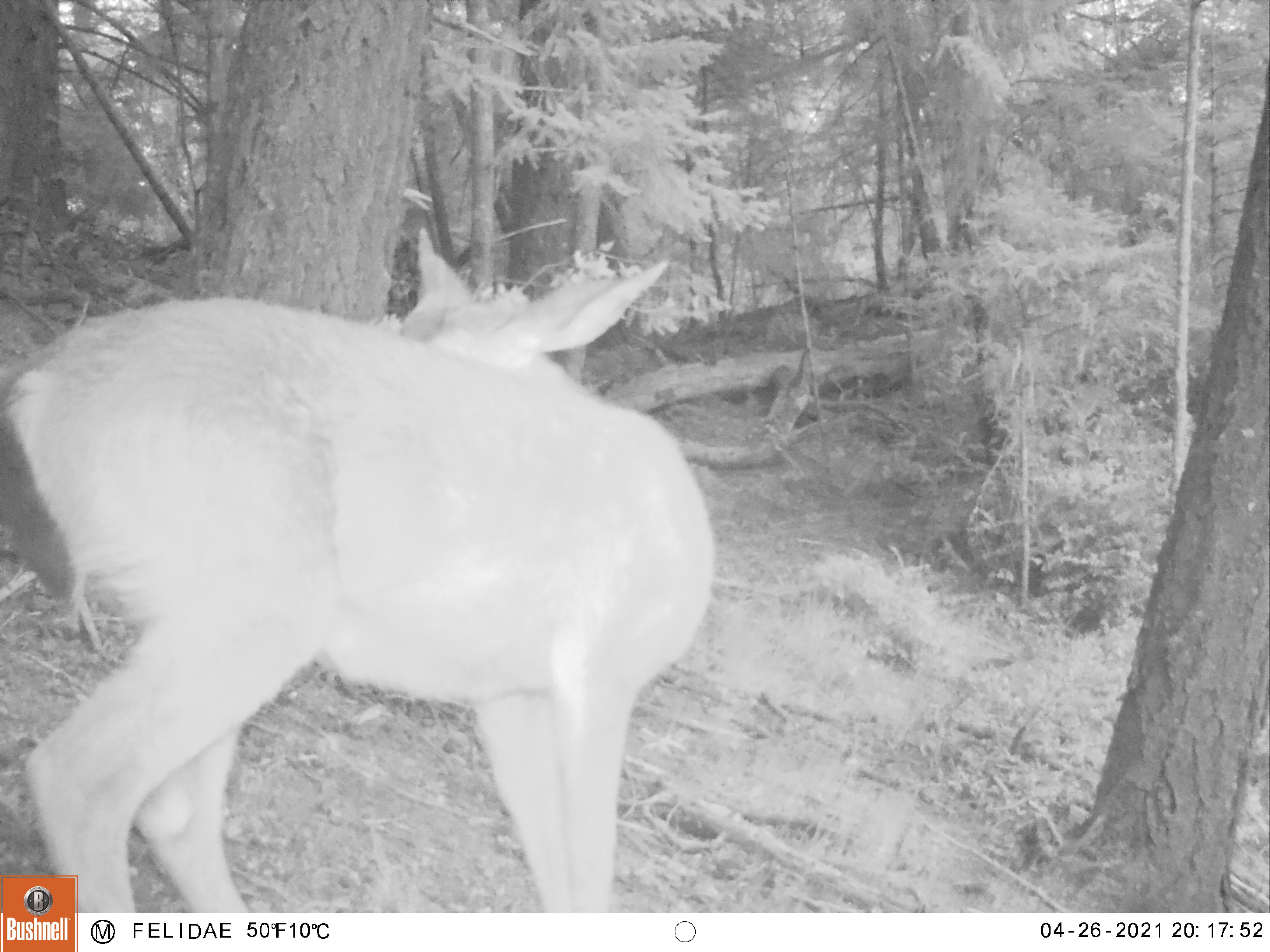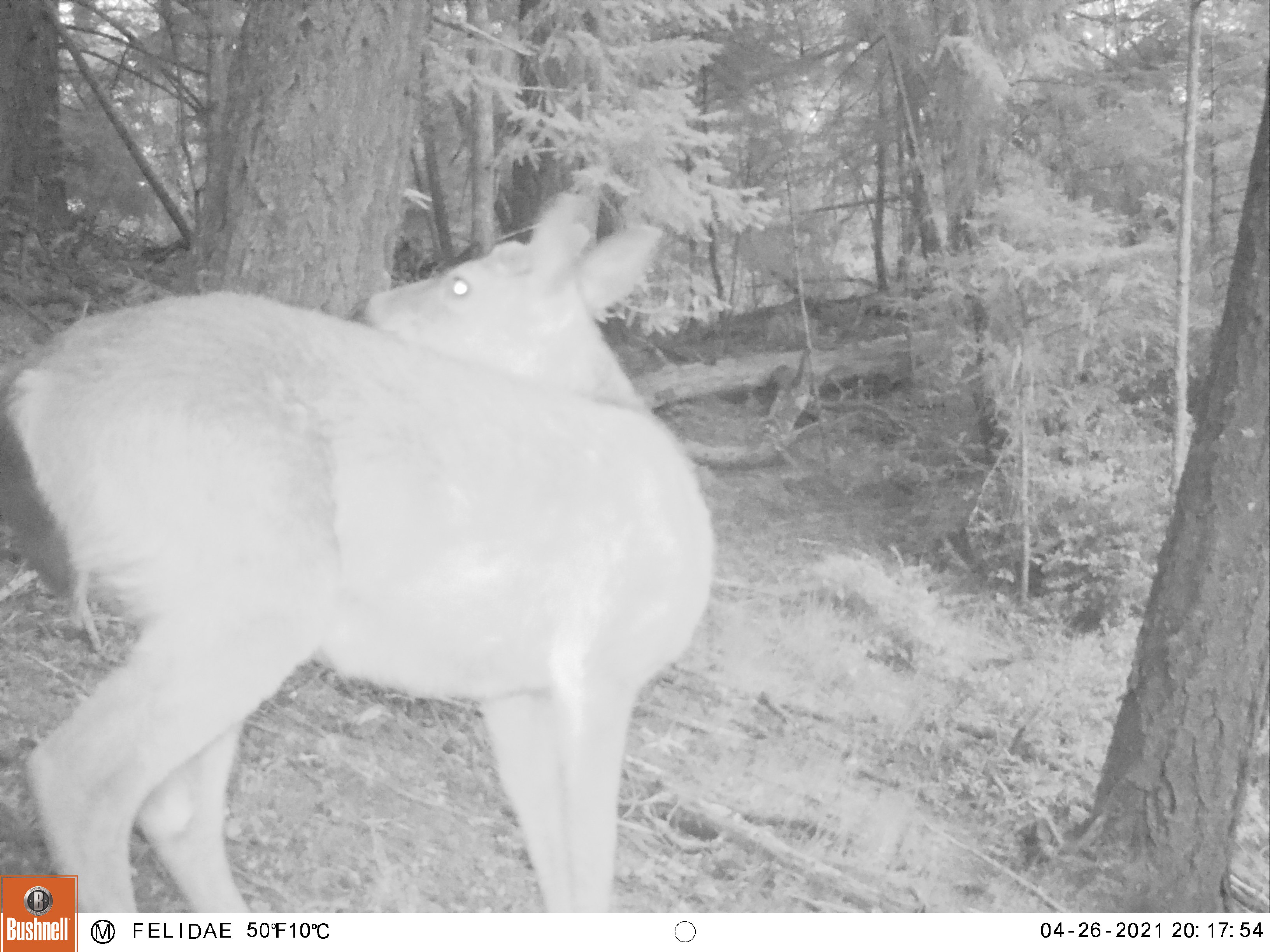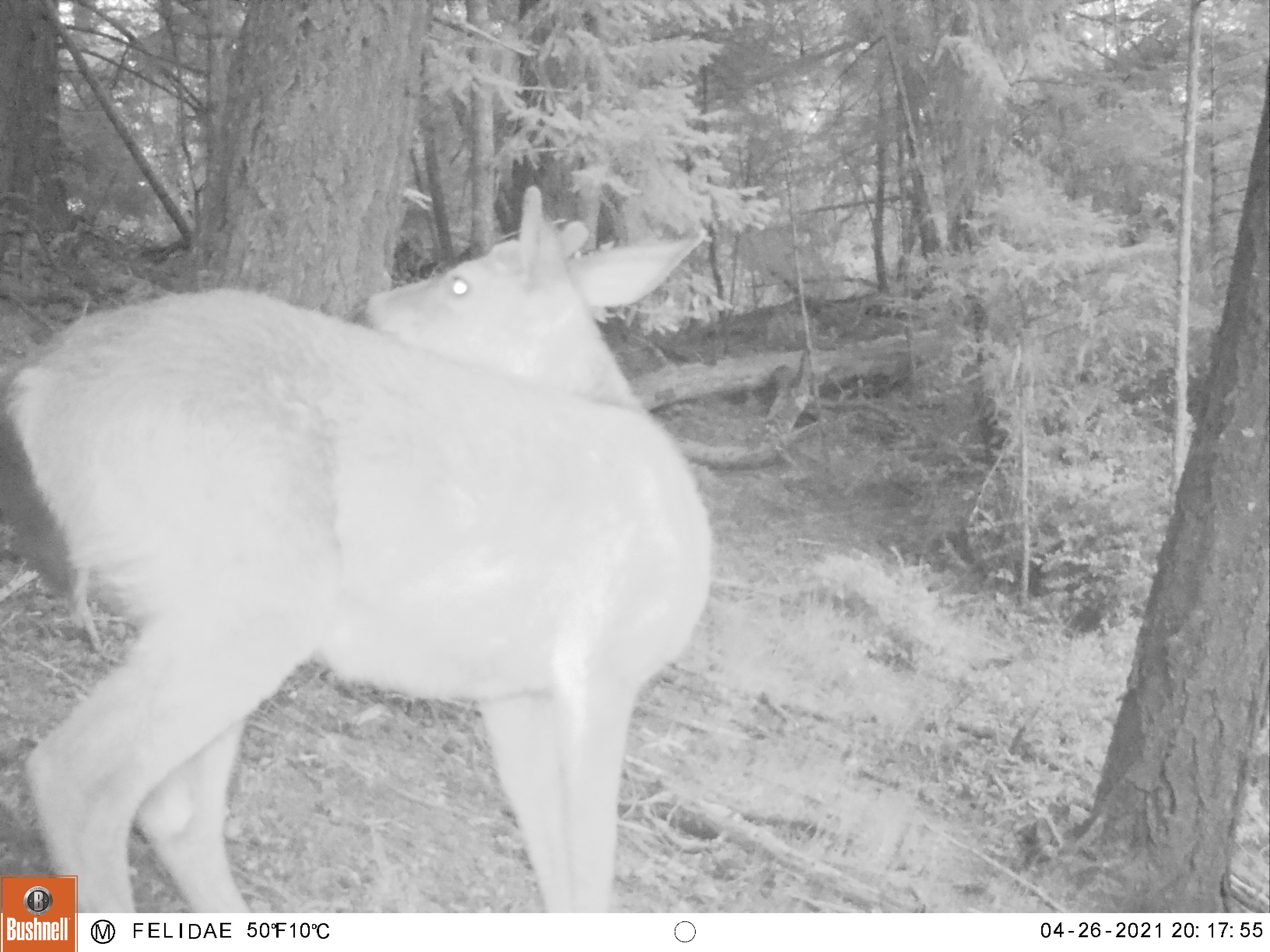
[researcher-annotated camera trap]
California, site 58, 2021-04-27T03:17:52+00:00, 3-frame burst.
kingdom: Animalia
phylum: Chordata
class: Mammalia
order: Artiodactyla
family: Cervidae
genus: Odocoileus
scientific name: Odocoileus hemionus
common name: mule deer